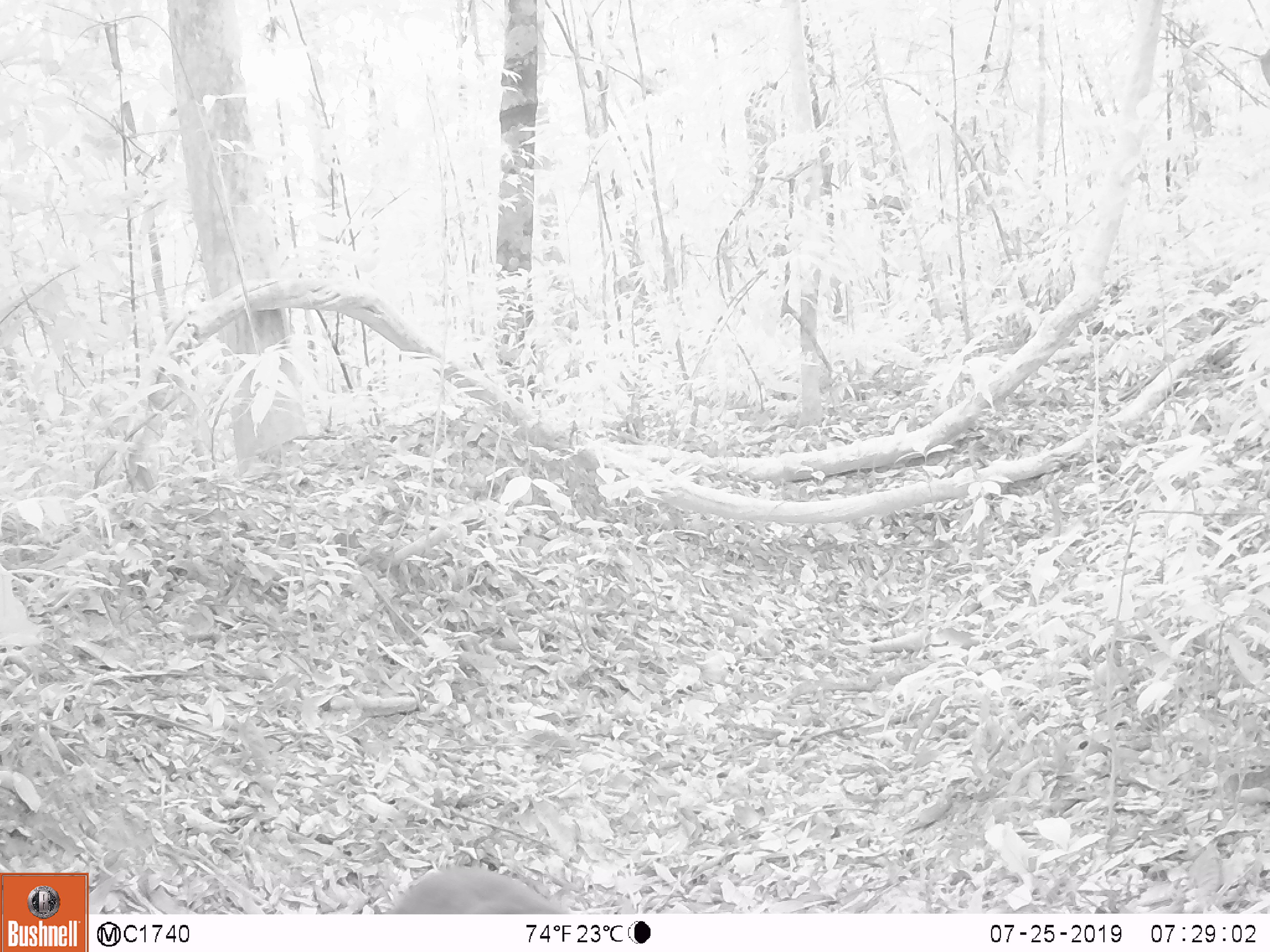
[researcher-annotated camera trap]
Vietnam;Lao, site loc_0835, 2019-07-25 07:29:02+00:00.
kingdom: Animalia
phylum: Chordata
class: Mammalia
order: Primates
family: Cercopithecidae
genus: Macaca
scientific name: Macaca arctoides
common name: stump-tailed macaque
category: stump tailed macaque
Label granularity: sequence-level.